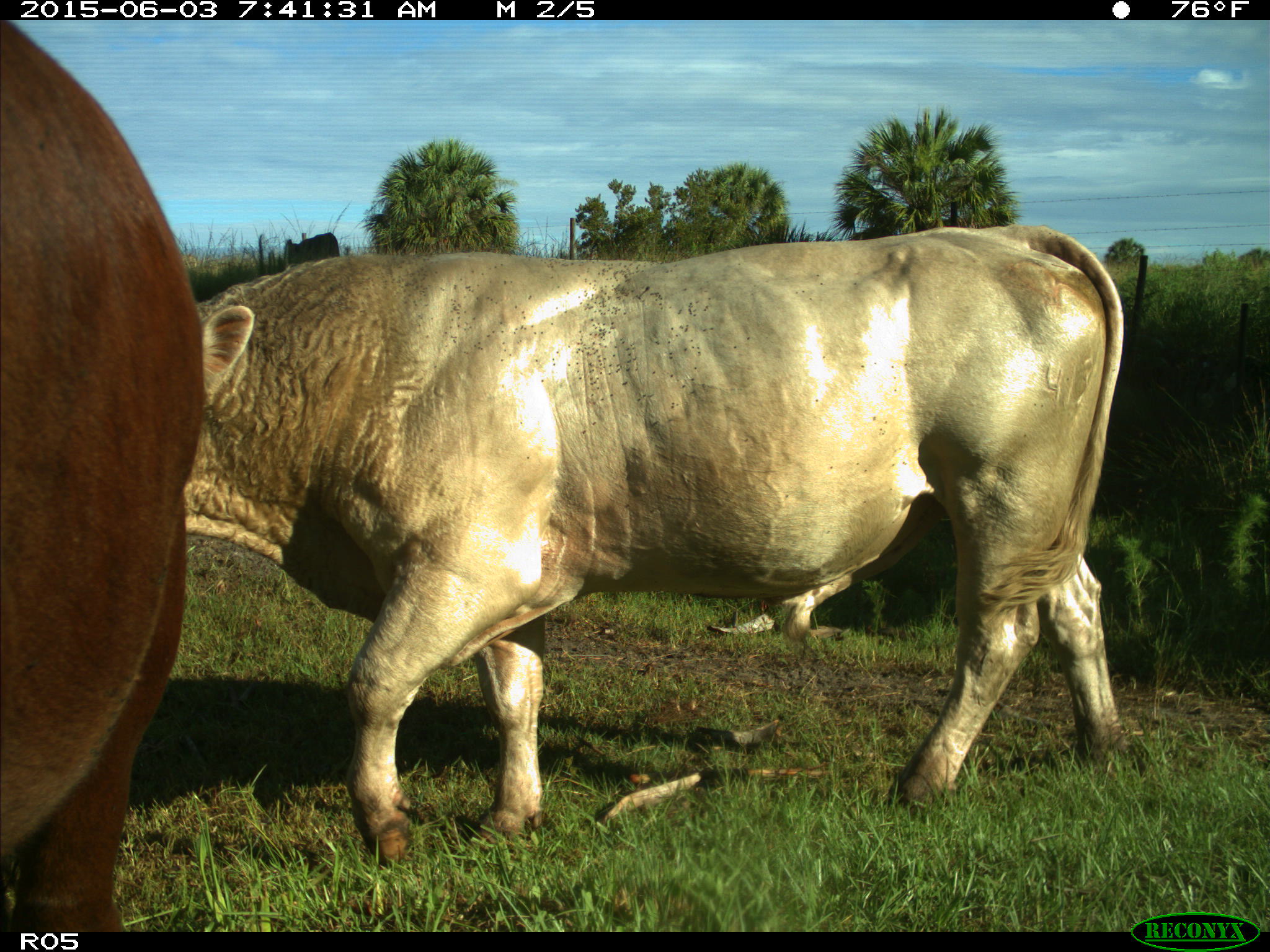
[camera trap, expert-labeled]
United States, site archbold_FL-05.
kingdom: Animalia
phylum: Chordata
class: Mammalia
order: Artiodactyla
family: Bovidae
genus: Bos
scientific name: Bos taurus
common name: domestic cow